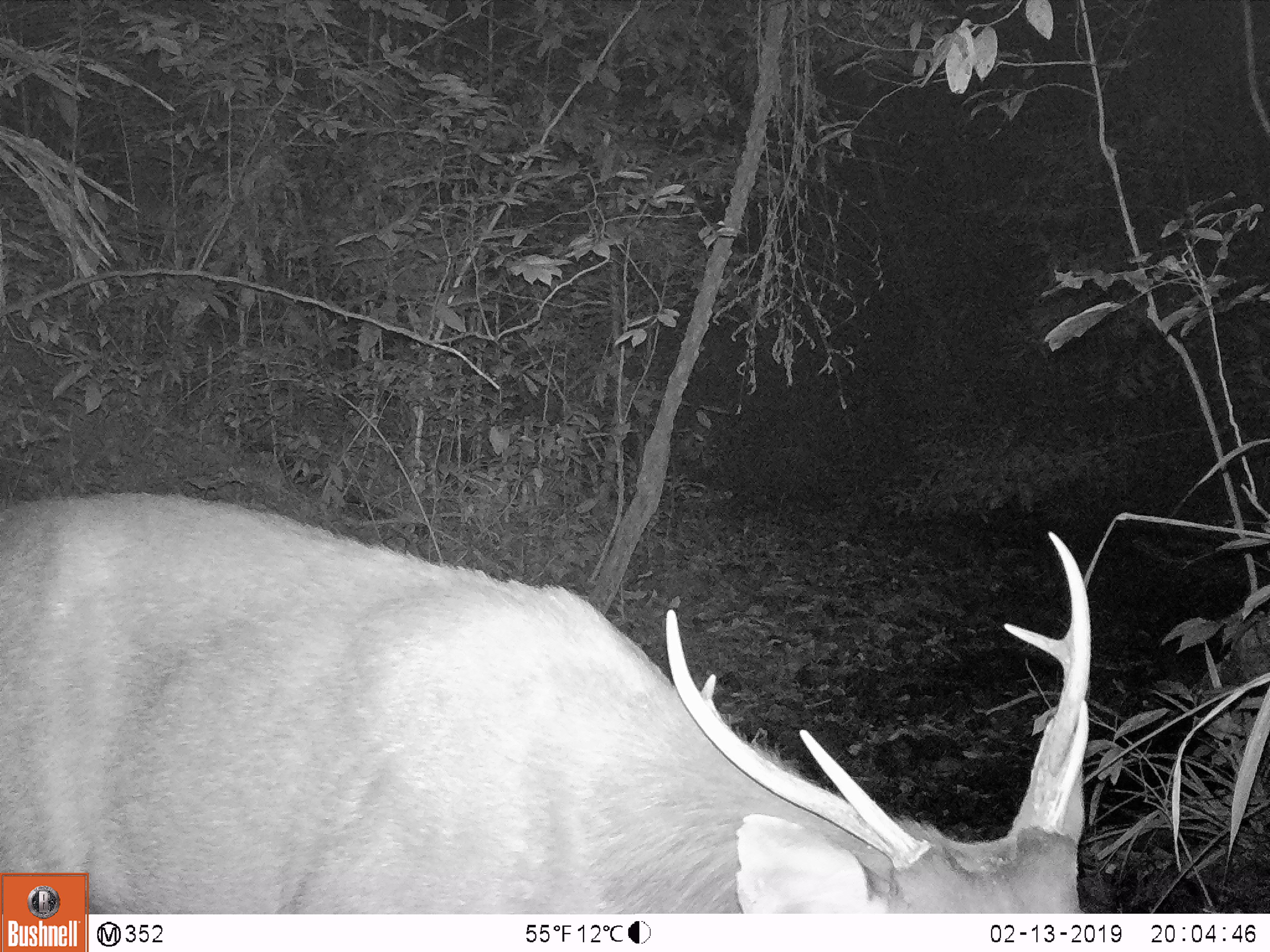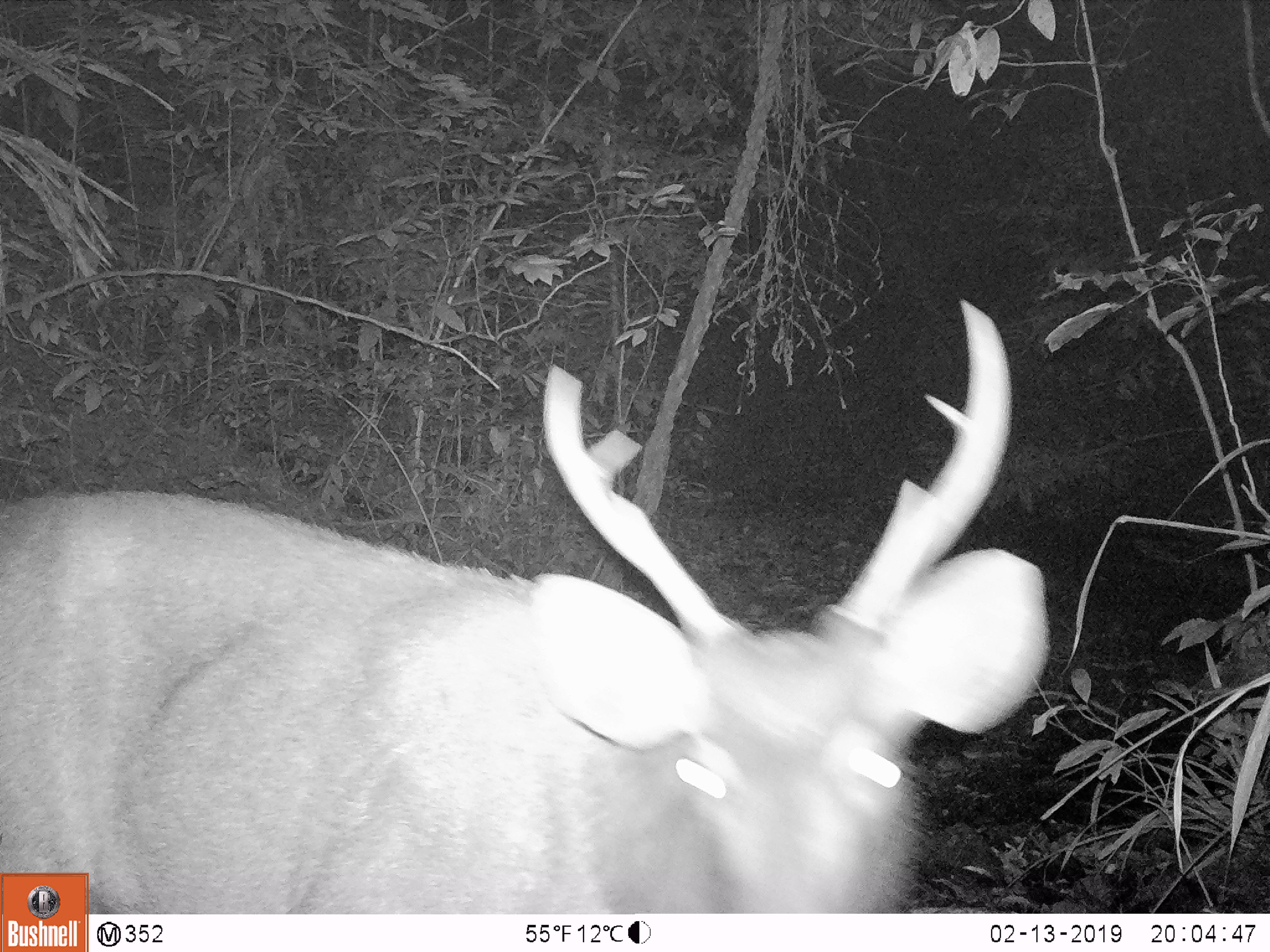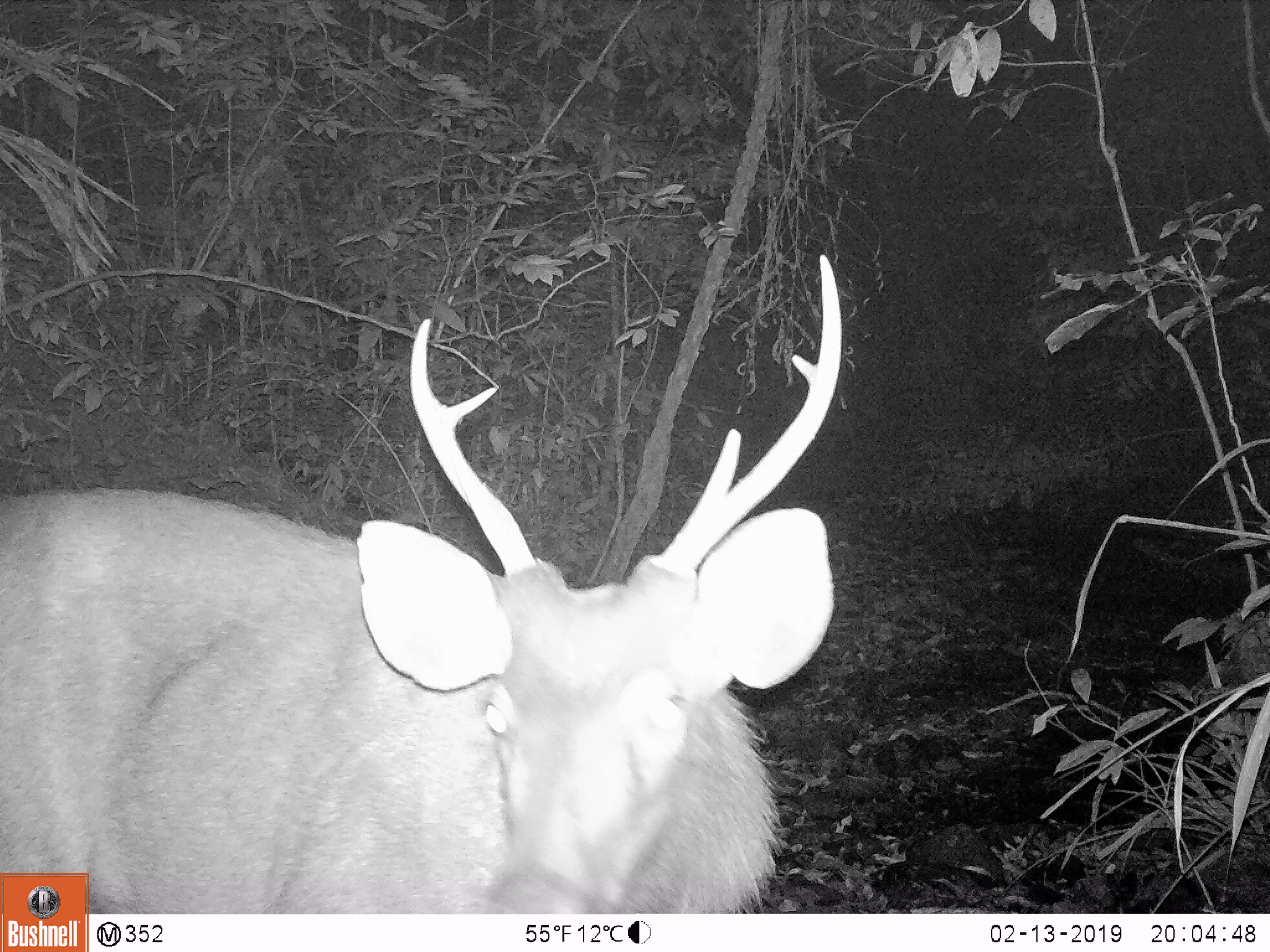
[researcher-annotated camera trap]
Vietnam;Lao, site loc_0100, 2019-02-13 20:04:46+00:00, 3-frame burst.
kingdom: Animalia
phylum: Chordata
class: Mammalia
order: Artiodactyla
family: Cervidae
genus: Rusa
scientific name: Rusa unicolor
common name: sambar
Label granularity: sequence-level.